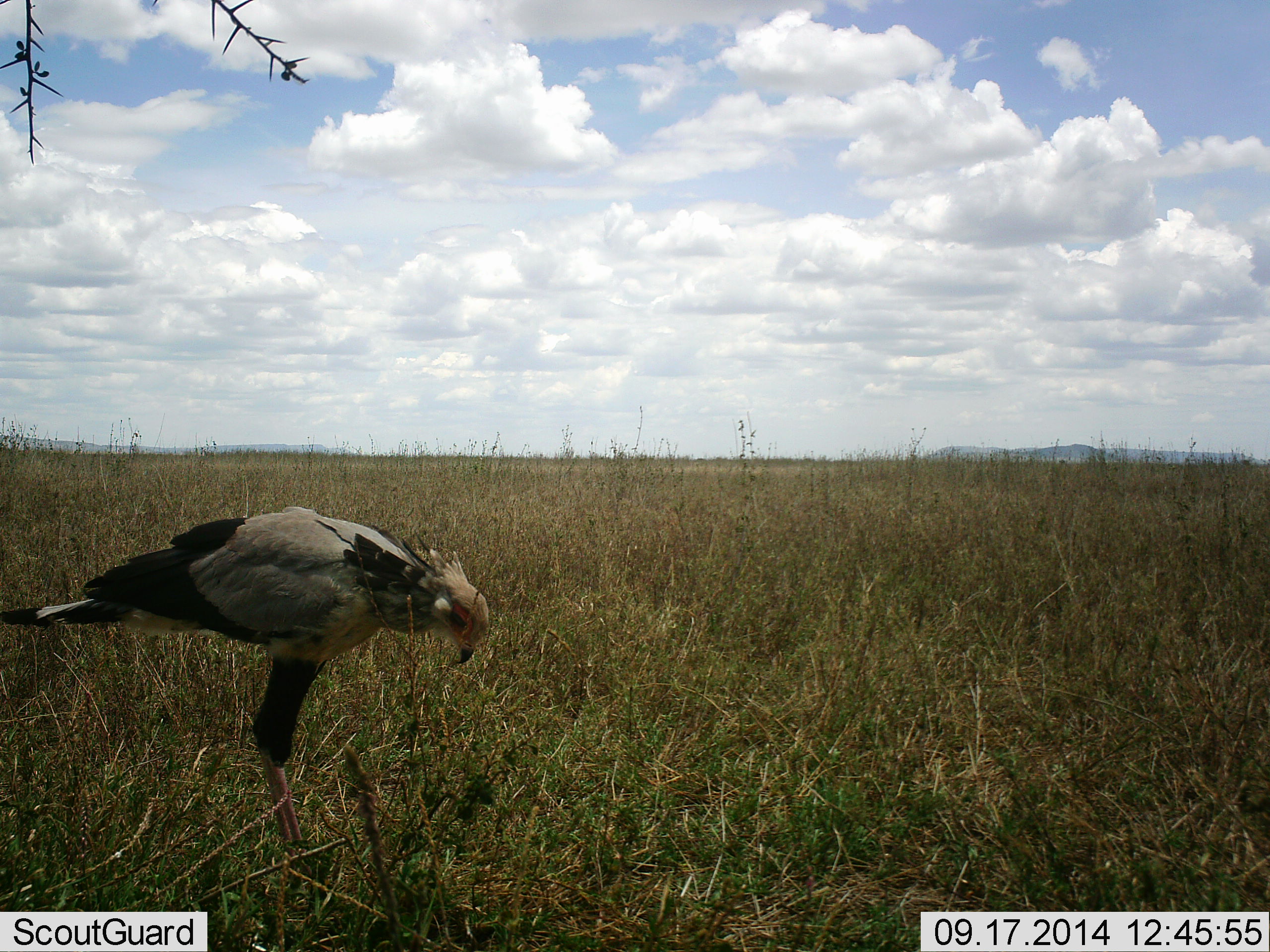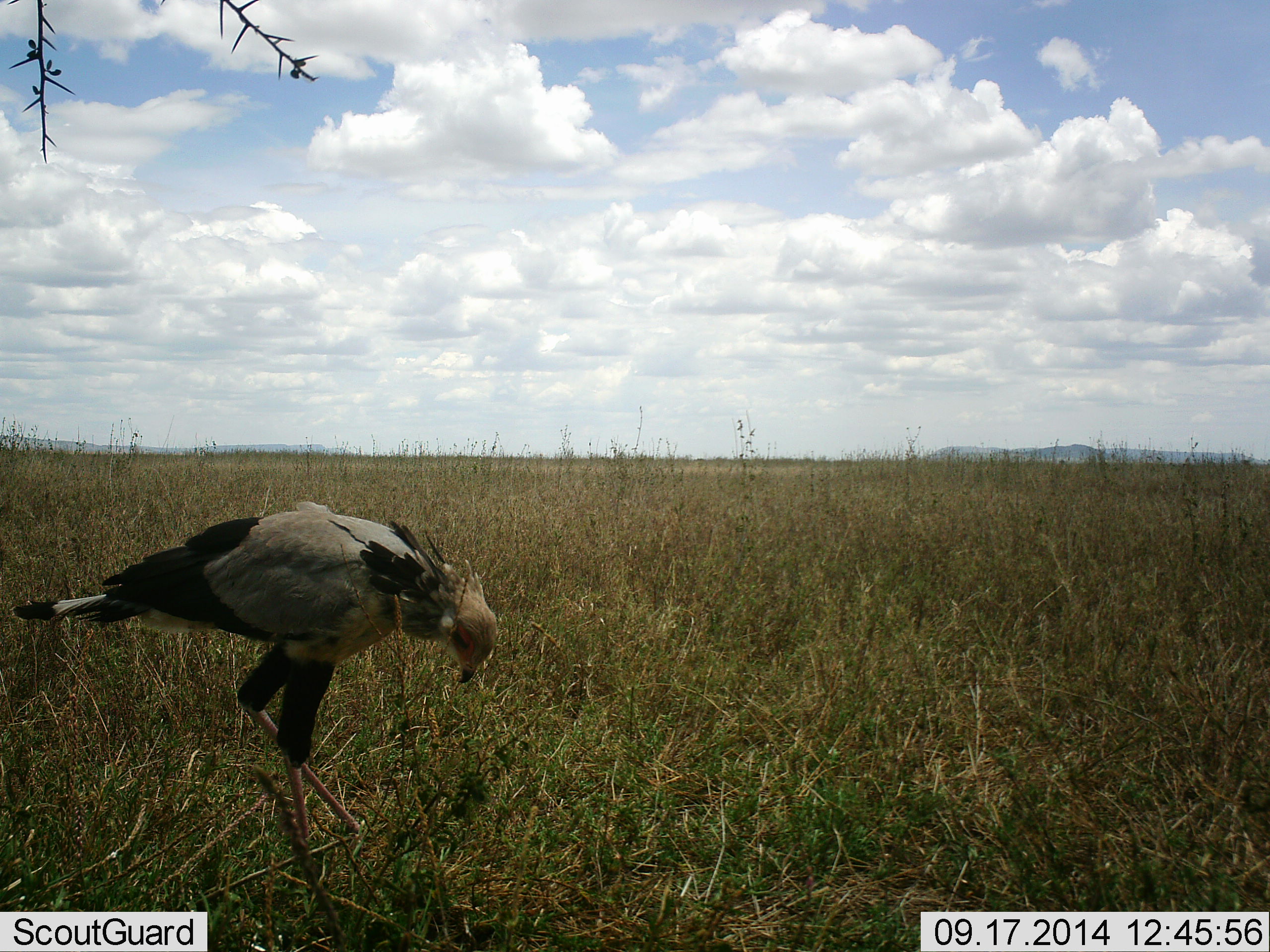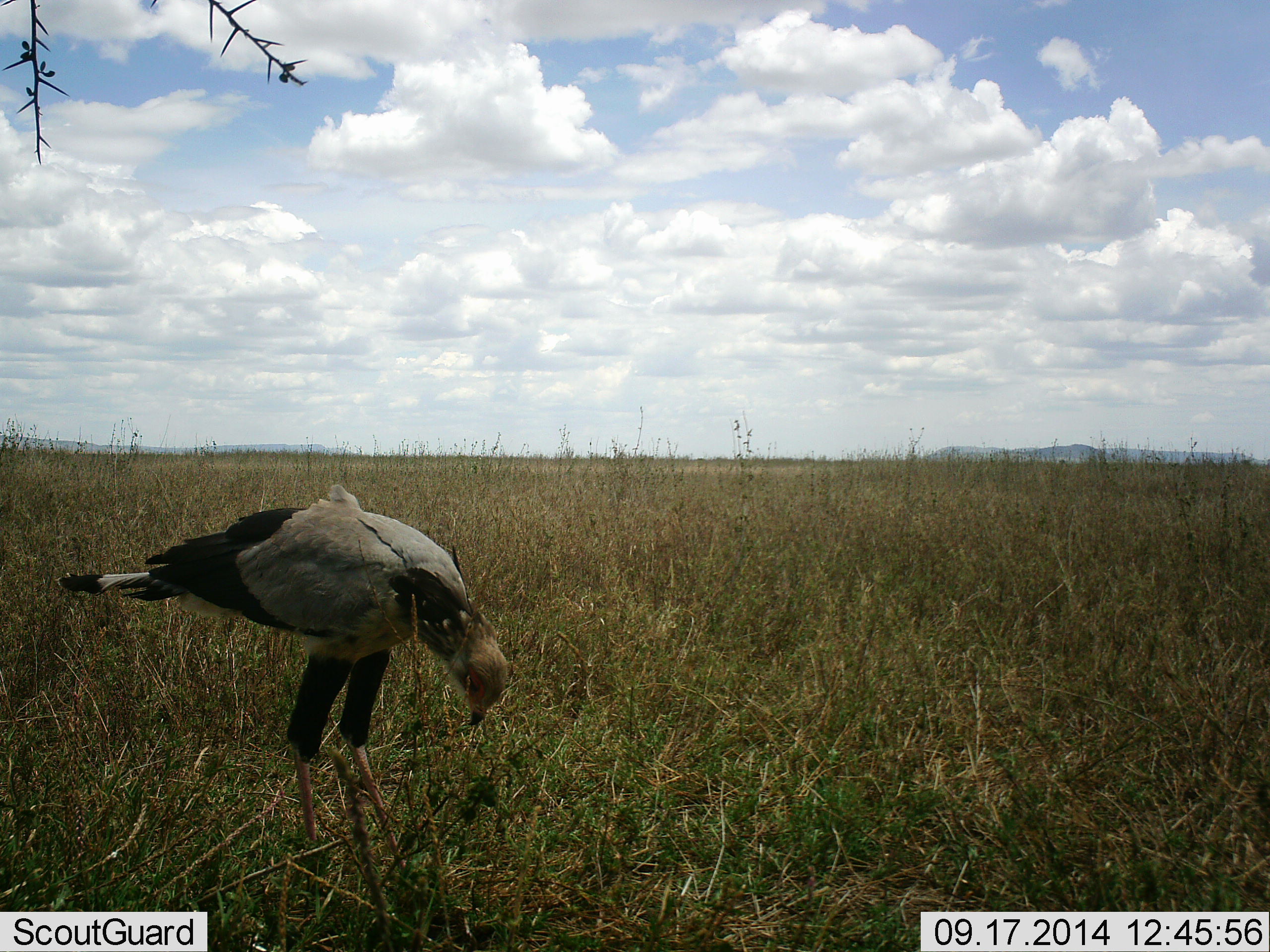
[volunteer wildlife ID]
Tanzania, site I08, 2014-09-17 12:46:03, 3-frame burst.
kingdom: Animalia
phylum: Chordata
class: Aves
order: Accipitriformes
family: Sagittariidae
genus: Sagittarius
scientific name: Sagittarius serpentarius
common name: secretary bird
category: secretarybird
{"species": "secretarybird (secretary bird) (Sagittarius serpentarius)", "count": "1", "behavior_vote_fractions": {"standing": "60%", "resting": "0%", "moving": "20%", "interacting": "10%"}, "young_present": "0%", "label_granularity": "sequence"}